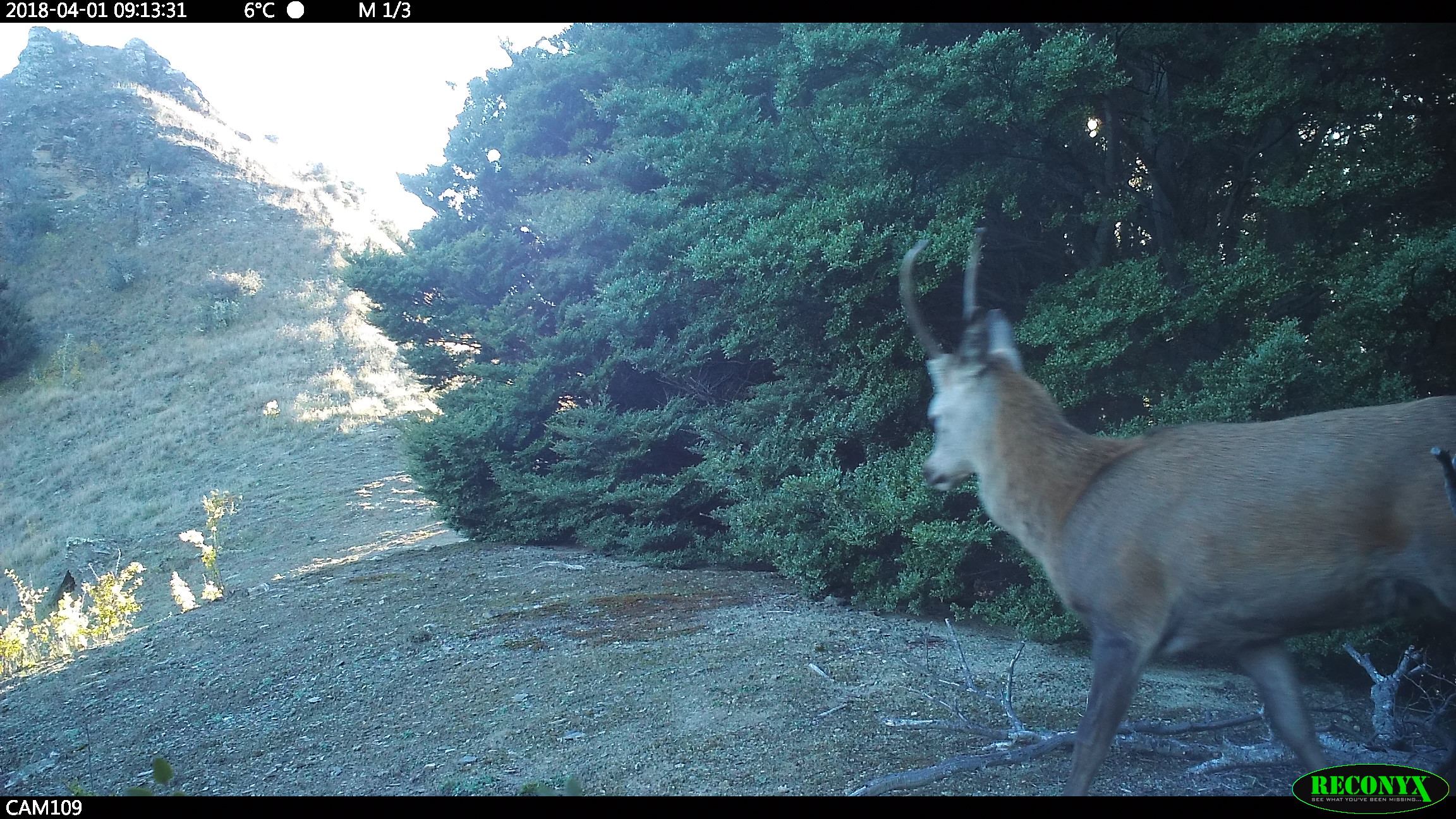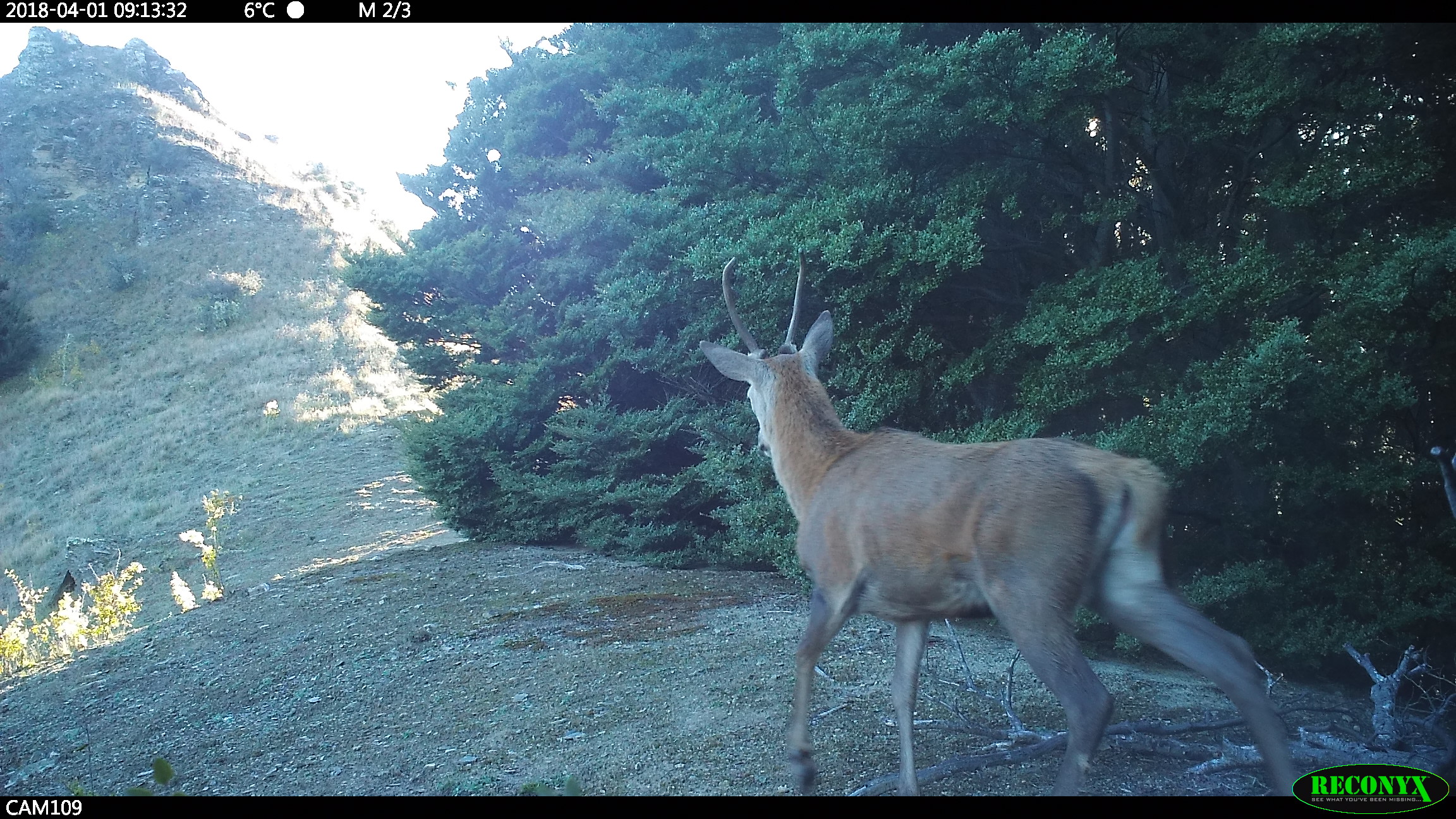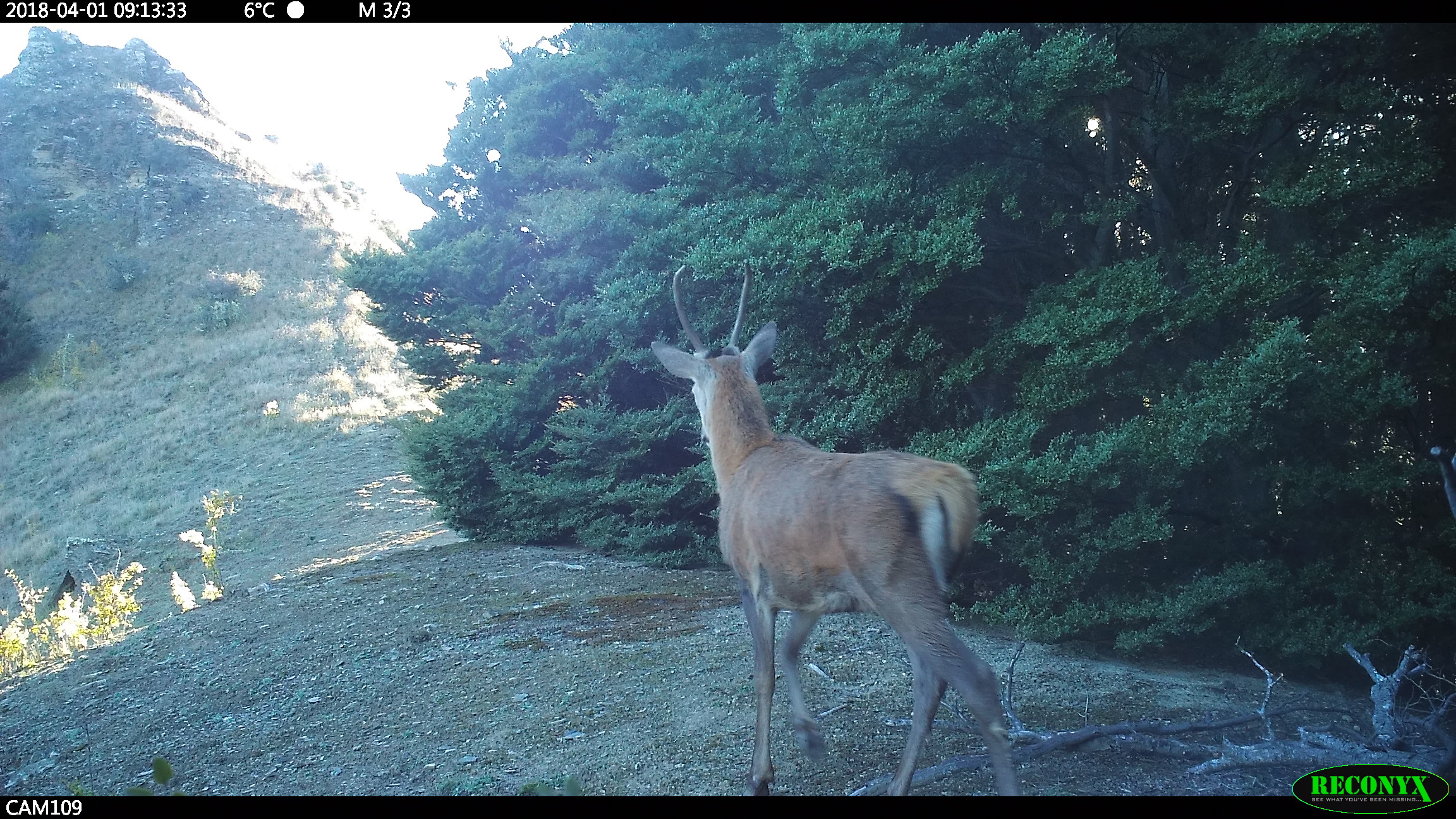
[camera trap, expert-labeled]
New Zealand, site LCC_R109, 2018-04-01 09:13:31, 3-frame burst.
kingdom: Animalia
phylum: Chordata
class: Mammalia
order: Artiodactyla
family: Cervidae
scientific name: Cervidae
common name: deer